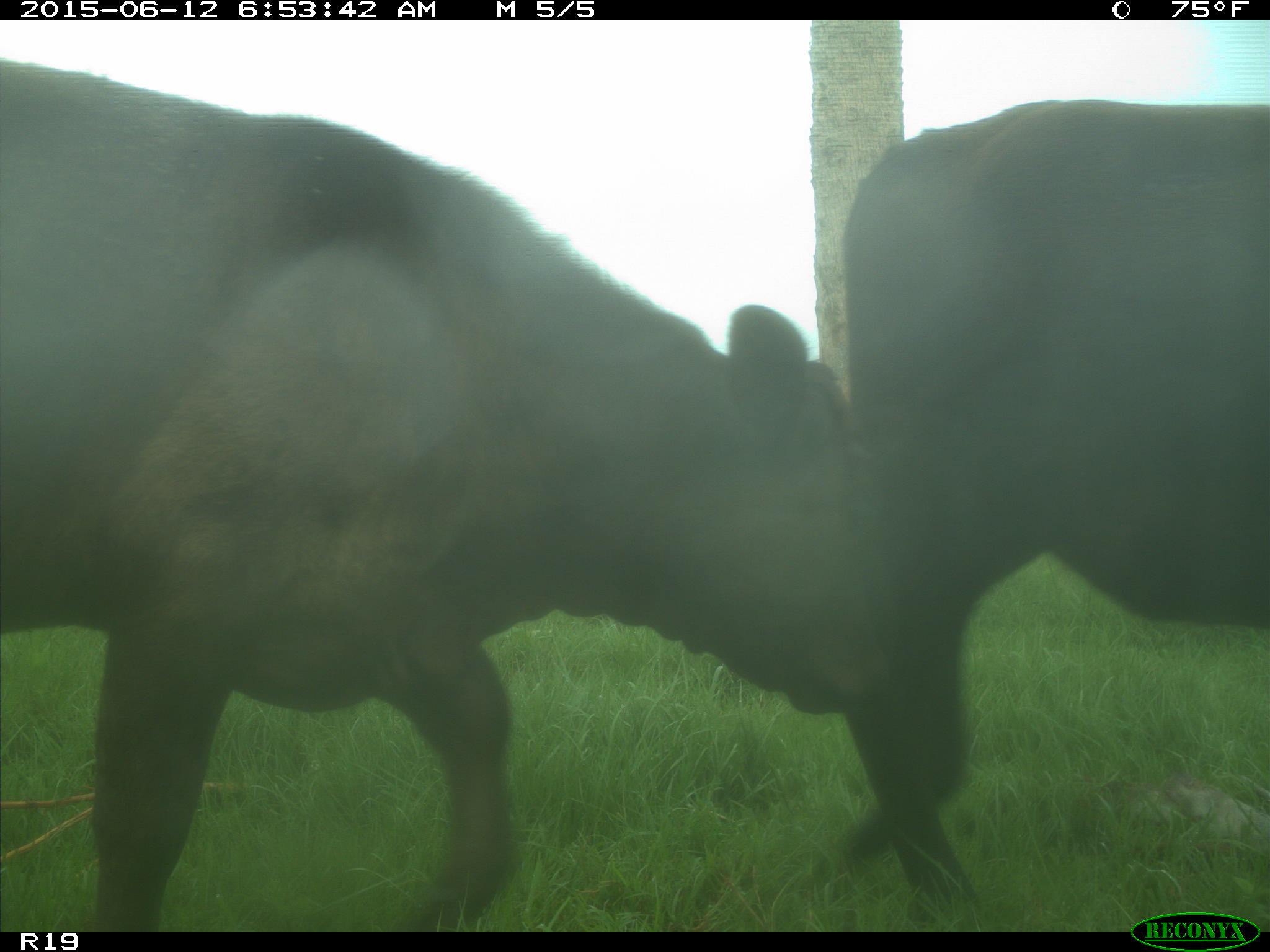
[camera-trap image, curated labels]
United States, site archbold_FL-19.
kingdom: Animalia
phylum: Chordata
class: Mammalia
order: Artiodactyla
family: Bovidae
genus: Bos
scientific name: Bos taurus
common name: domestic cow